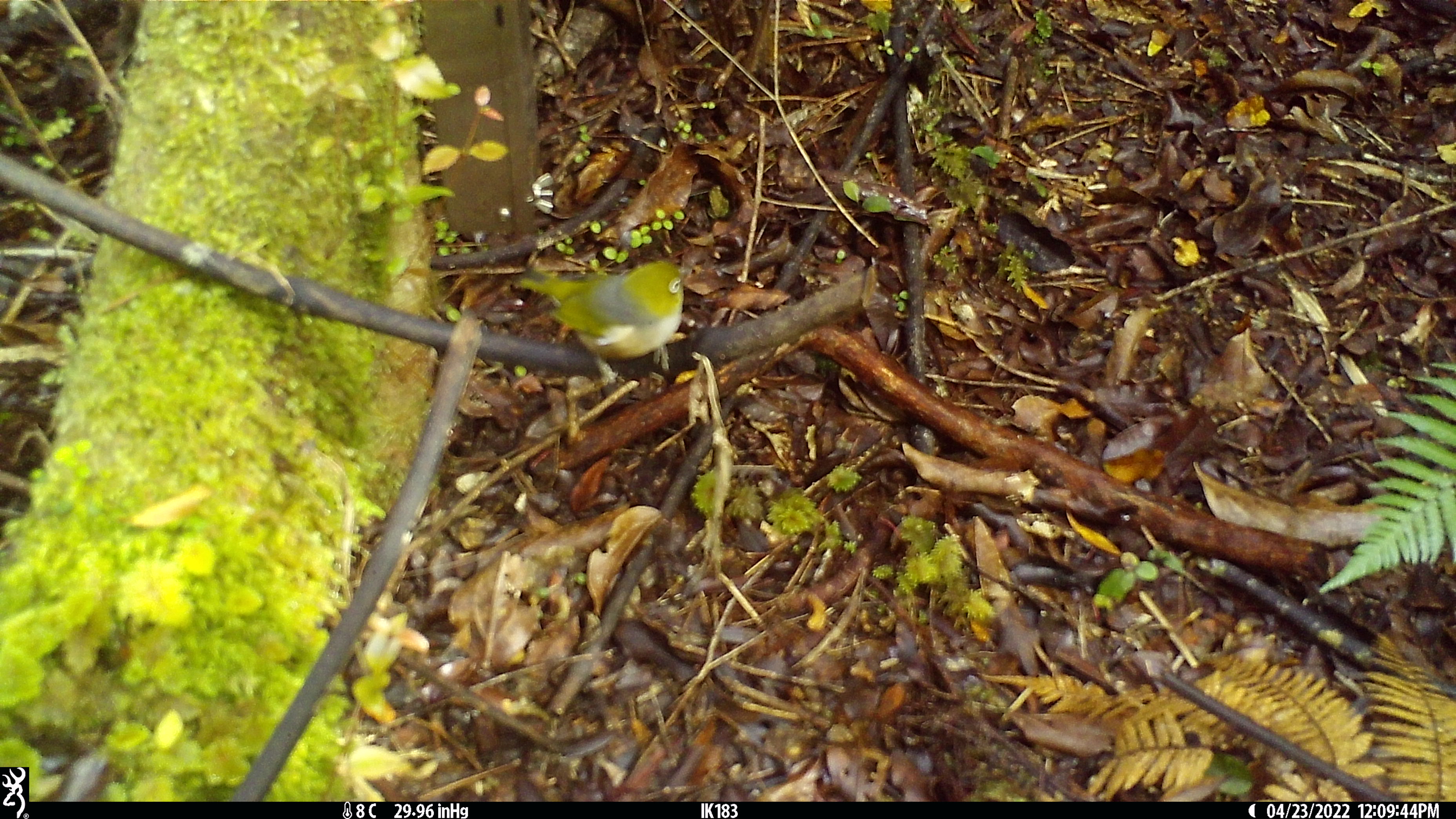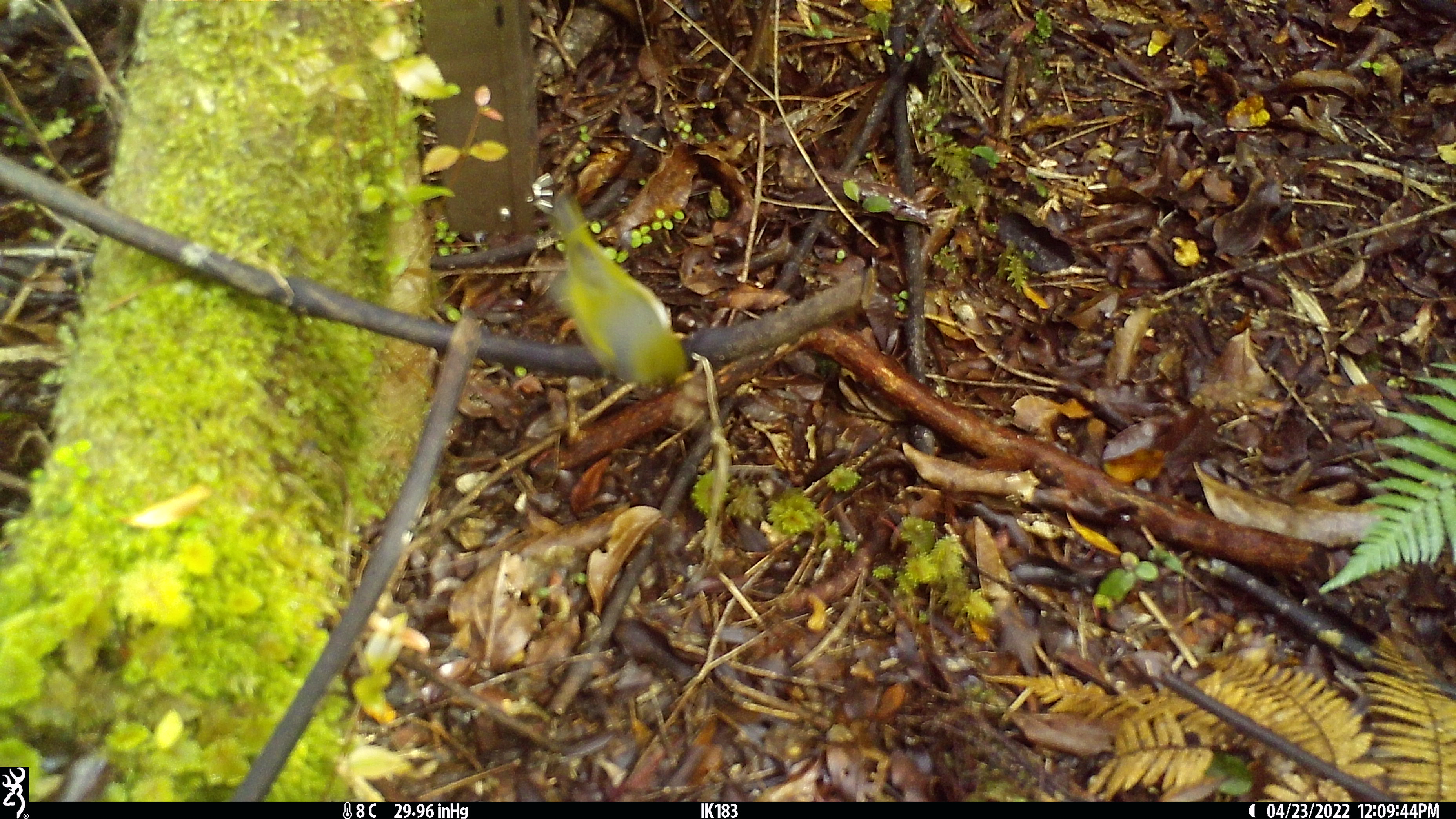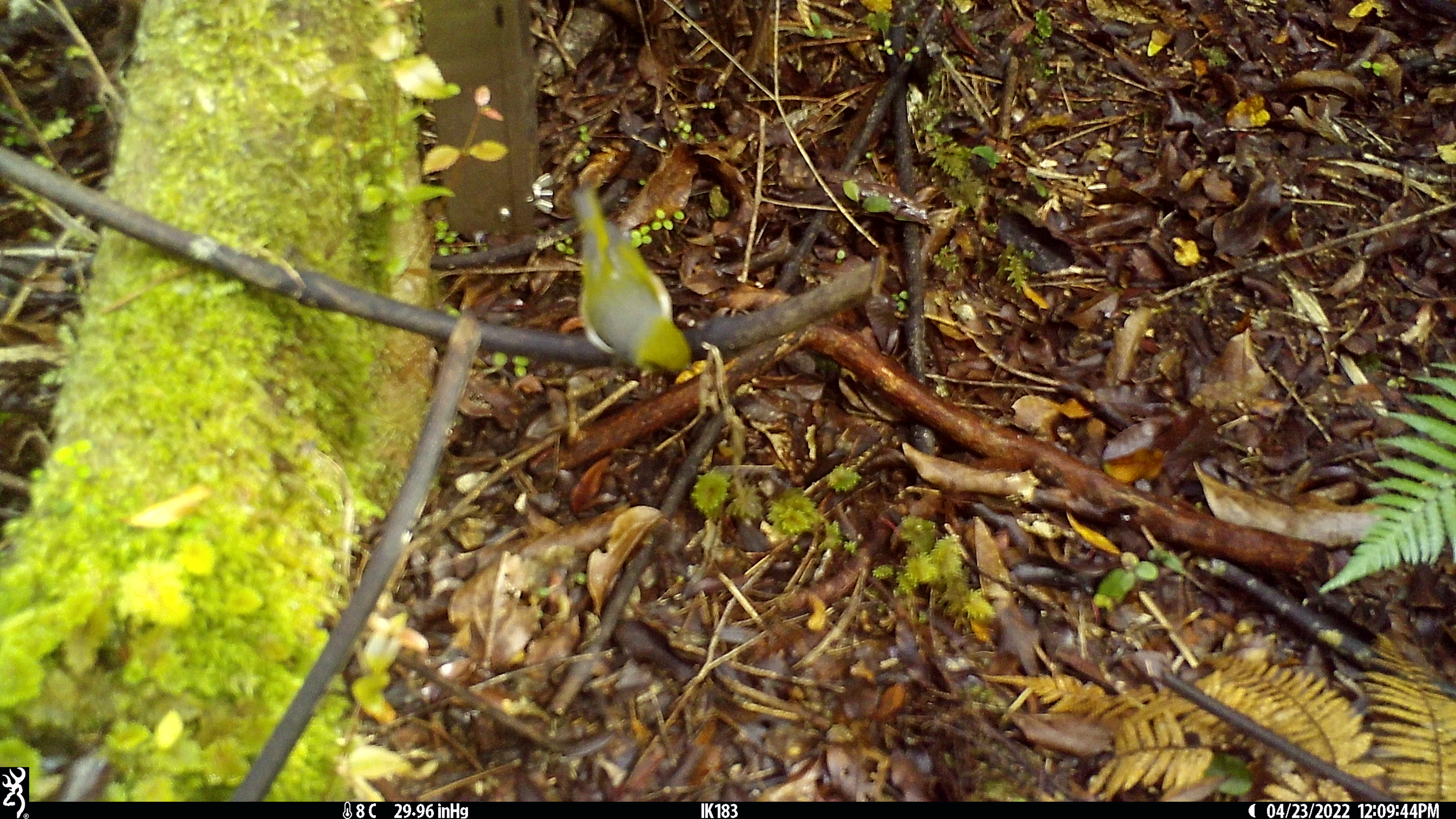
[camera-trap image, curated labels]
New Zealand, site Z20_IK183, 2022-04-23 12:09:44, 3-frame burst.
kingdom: Animalia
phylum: Chordata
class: Aves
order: Passeriformes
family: Zosteropidae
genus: Zosterops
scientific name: Zosterops lateralis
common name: silvereye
Silvereye (Zosterops lateralis).